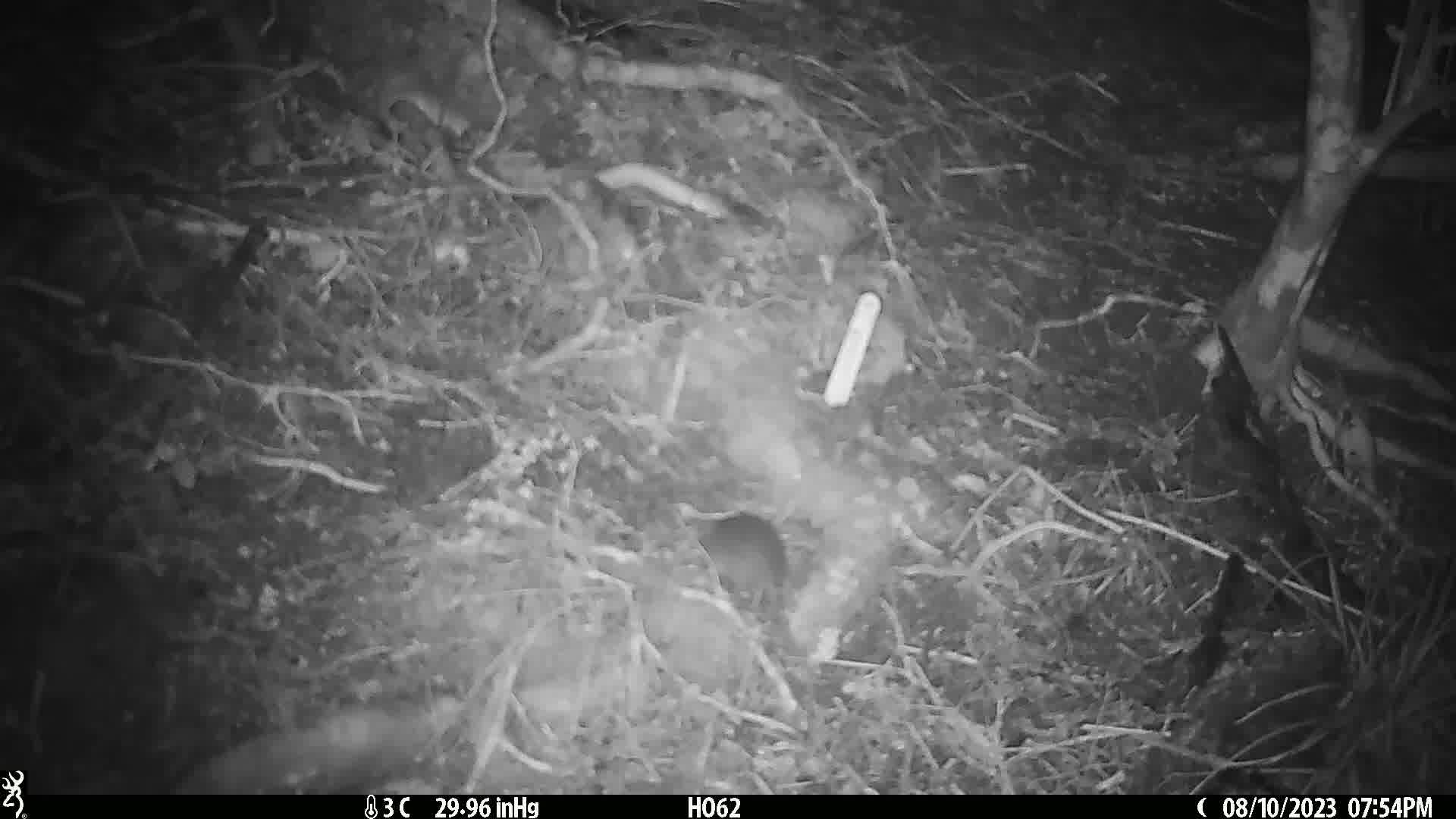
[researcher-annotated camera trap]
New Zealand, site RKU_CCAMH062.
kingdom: Animalia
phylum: Chordata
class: Mammalia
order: Rodentia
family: Muridae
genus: Rattus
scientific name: Rattus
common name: rat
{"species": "rat (Rattus)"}